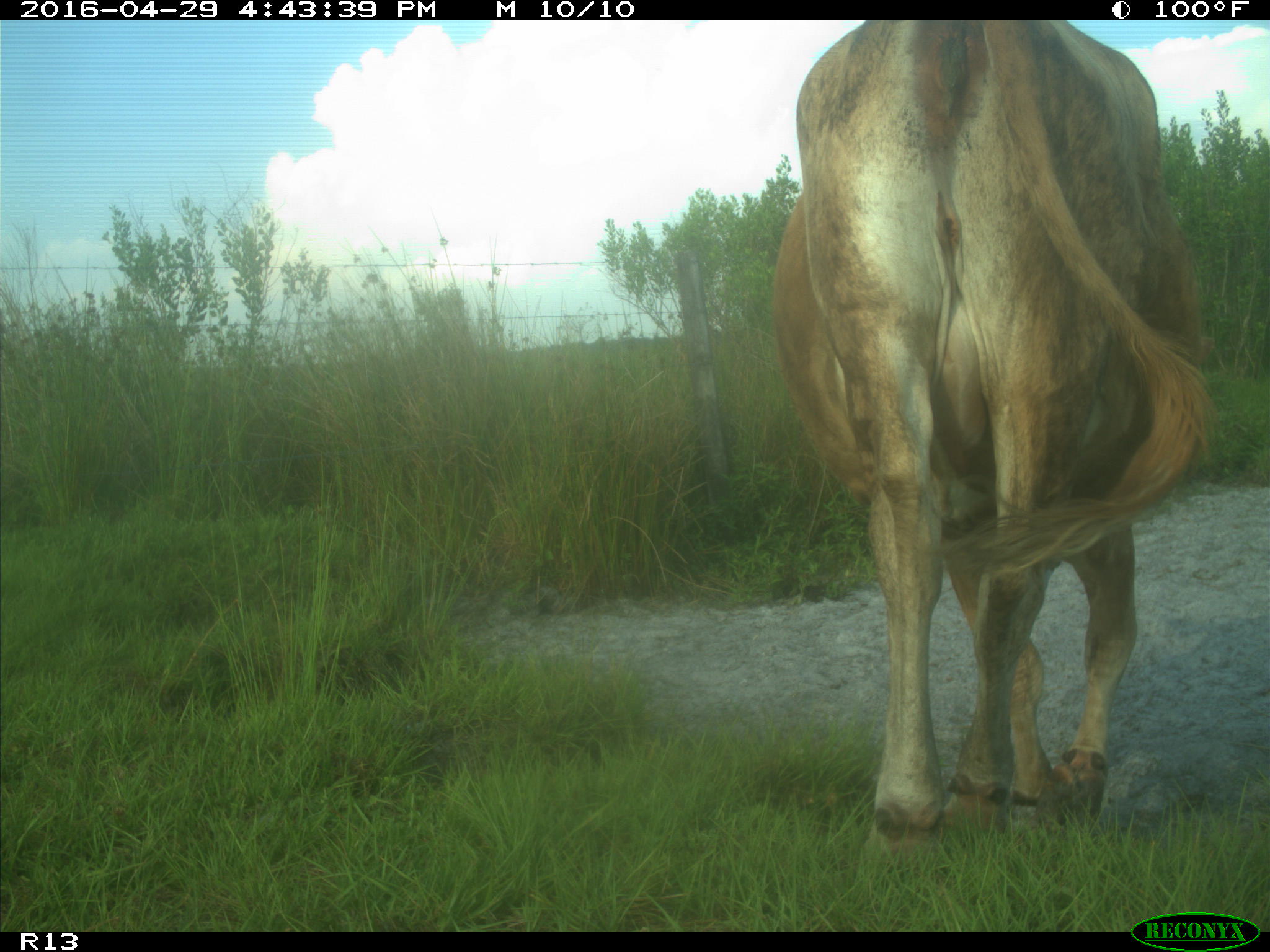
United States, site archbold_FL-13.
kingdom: Animalia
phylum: Chordata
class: Mammalia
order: Artiodactyla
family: Bovidae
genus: Bos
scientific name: Bos taurus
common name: domestic cow